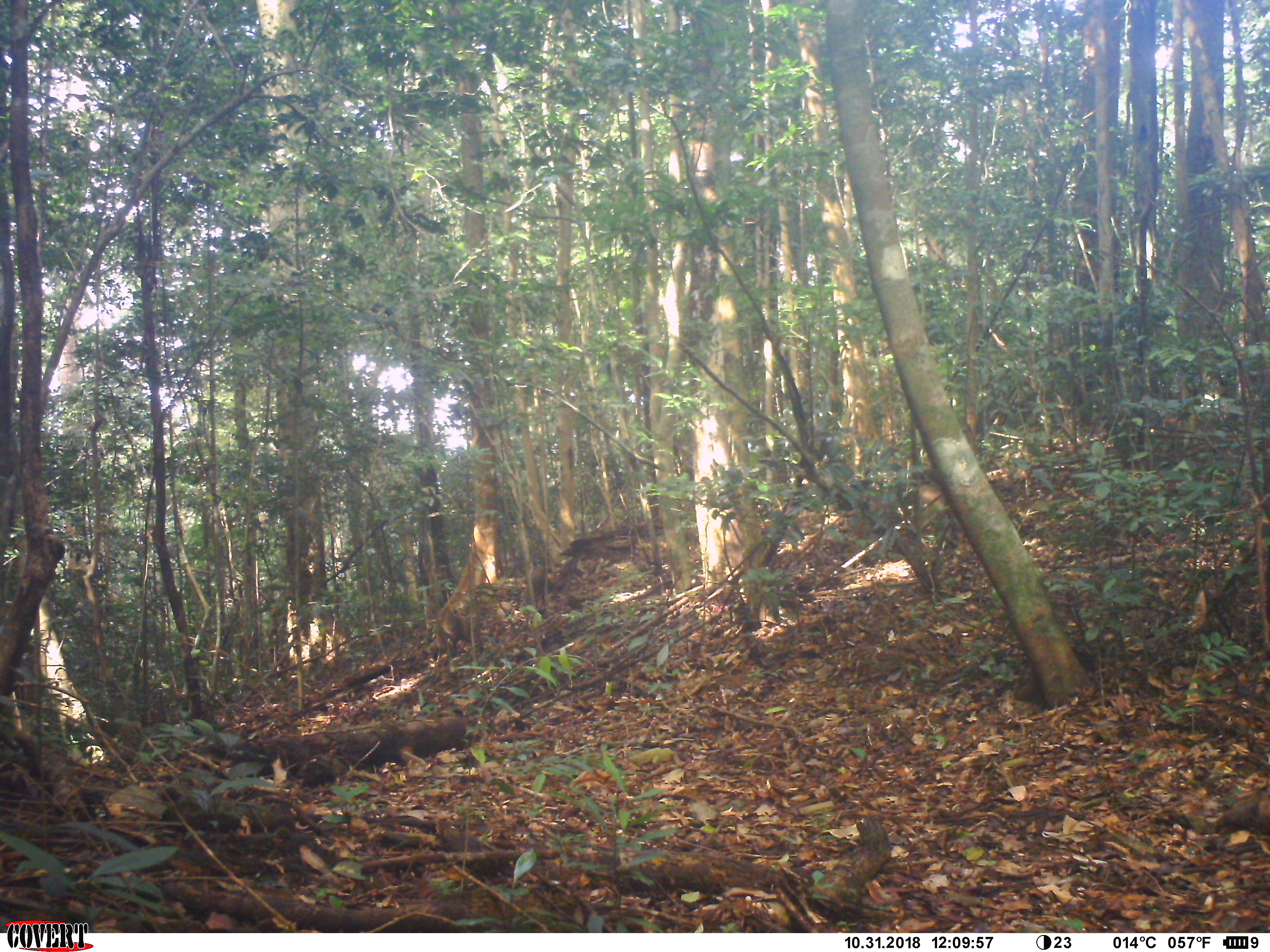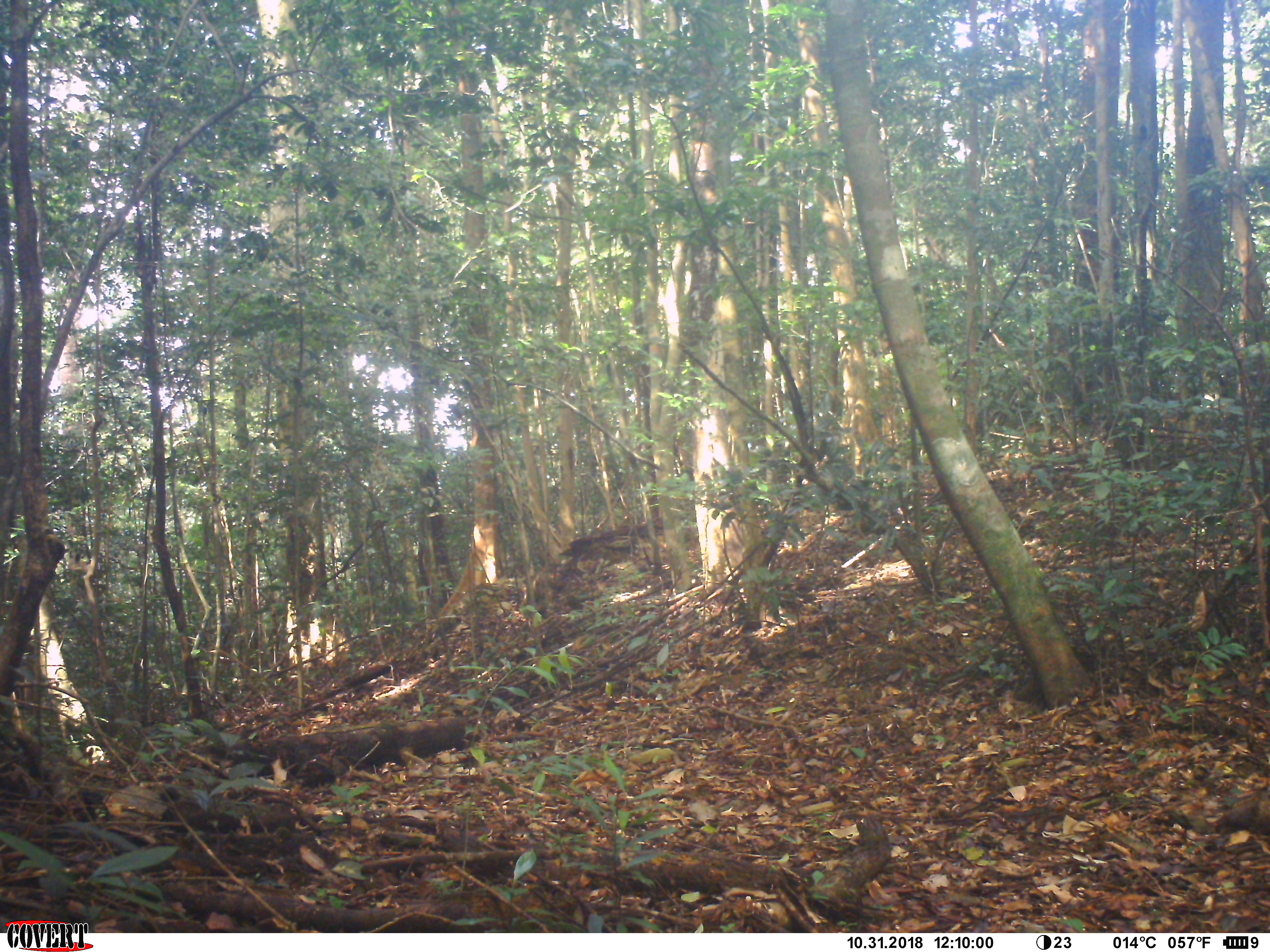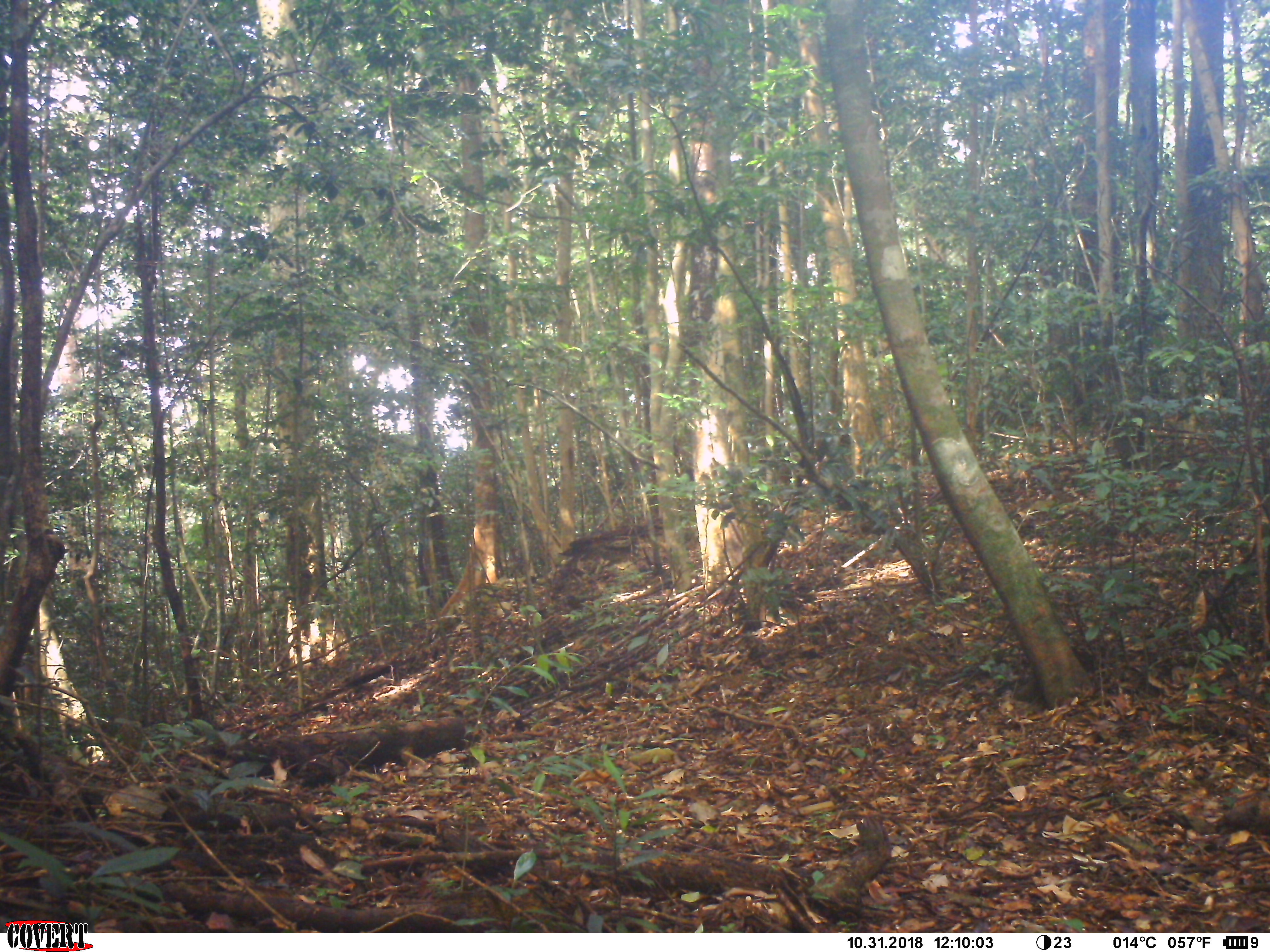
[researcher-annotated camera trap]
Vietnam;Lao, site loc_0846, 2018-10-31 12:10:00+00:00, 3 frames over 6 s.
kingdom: Animalia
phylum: Chordata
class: Mammalia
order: Artiodactyla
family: Suidae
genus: Sus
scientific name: Sus scrofa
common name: eurasian wild pig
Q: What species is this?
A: Eurasian wild pig (Sus scrofa).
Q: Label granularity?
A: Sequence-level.